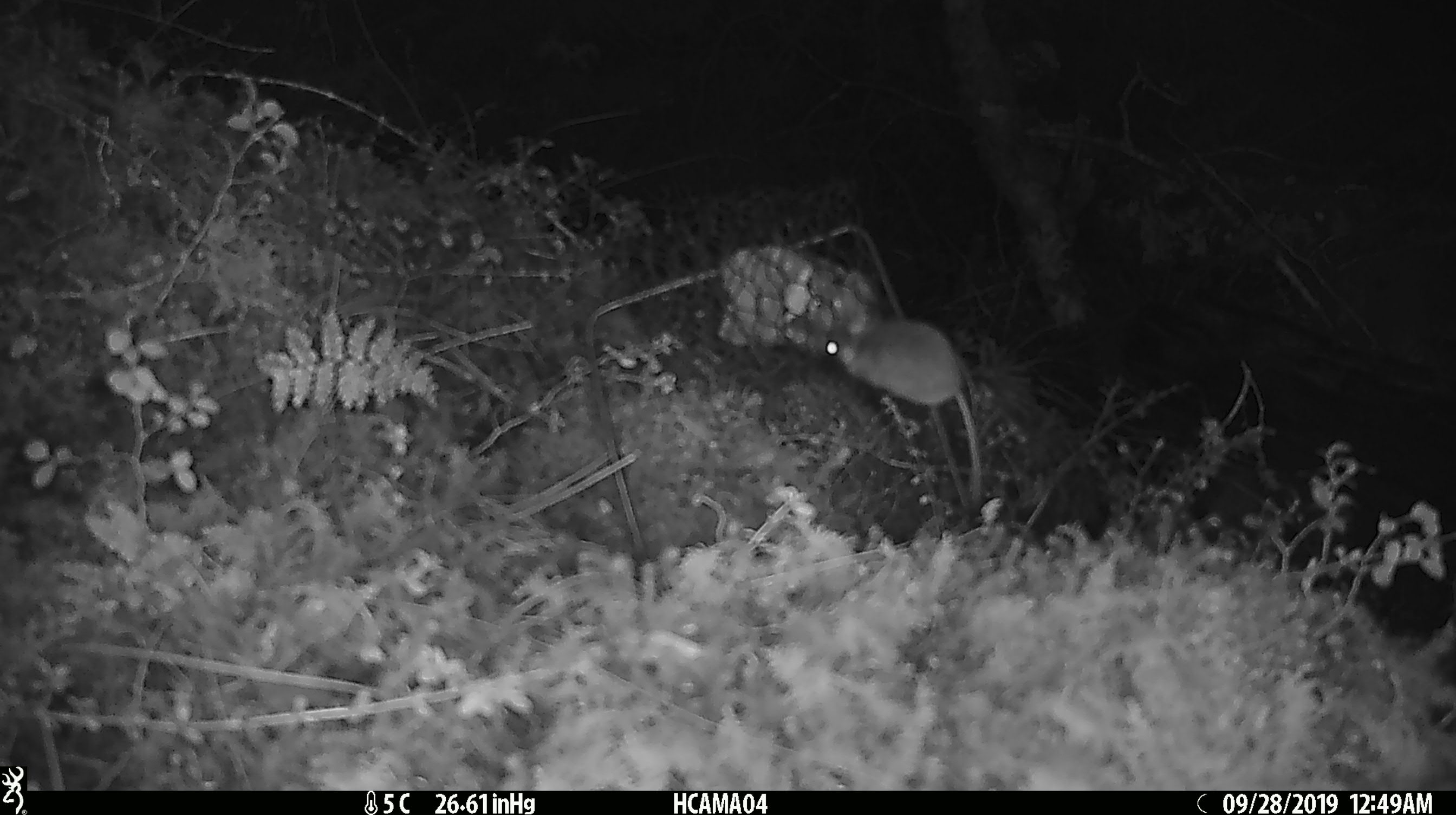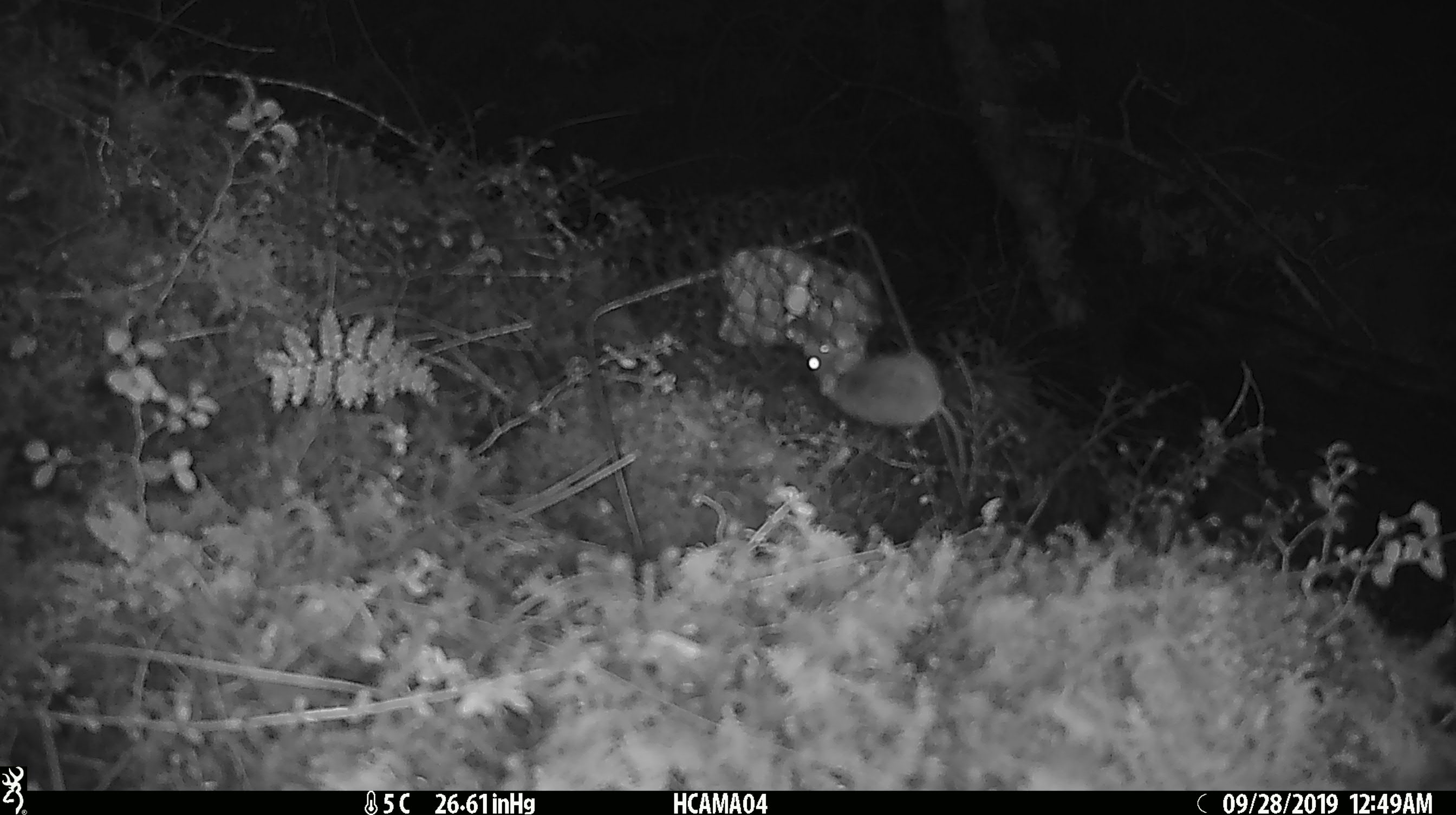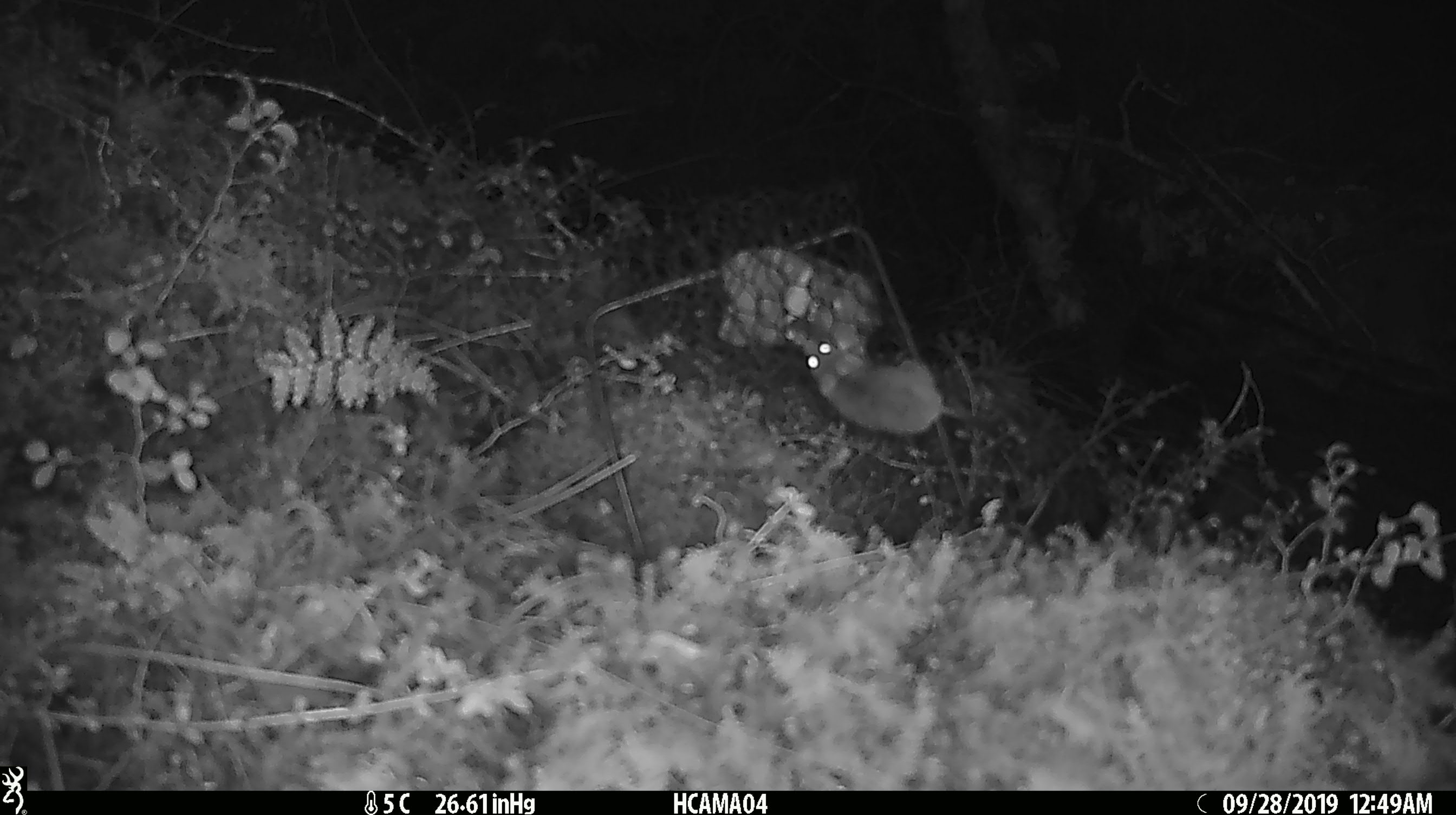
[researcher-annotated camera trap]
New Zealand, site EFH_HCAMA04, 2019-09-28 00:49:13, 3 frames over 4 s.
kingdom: Animalia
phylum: Chordata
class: Mammalia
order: Rodentia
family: Muridae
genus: Mus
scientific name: Mus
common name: mouse